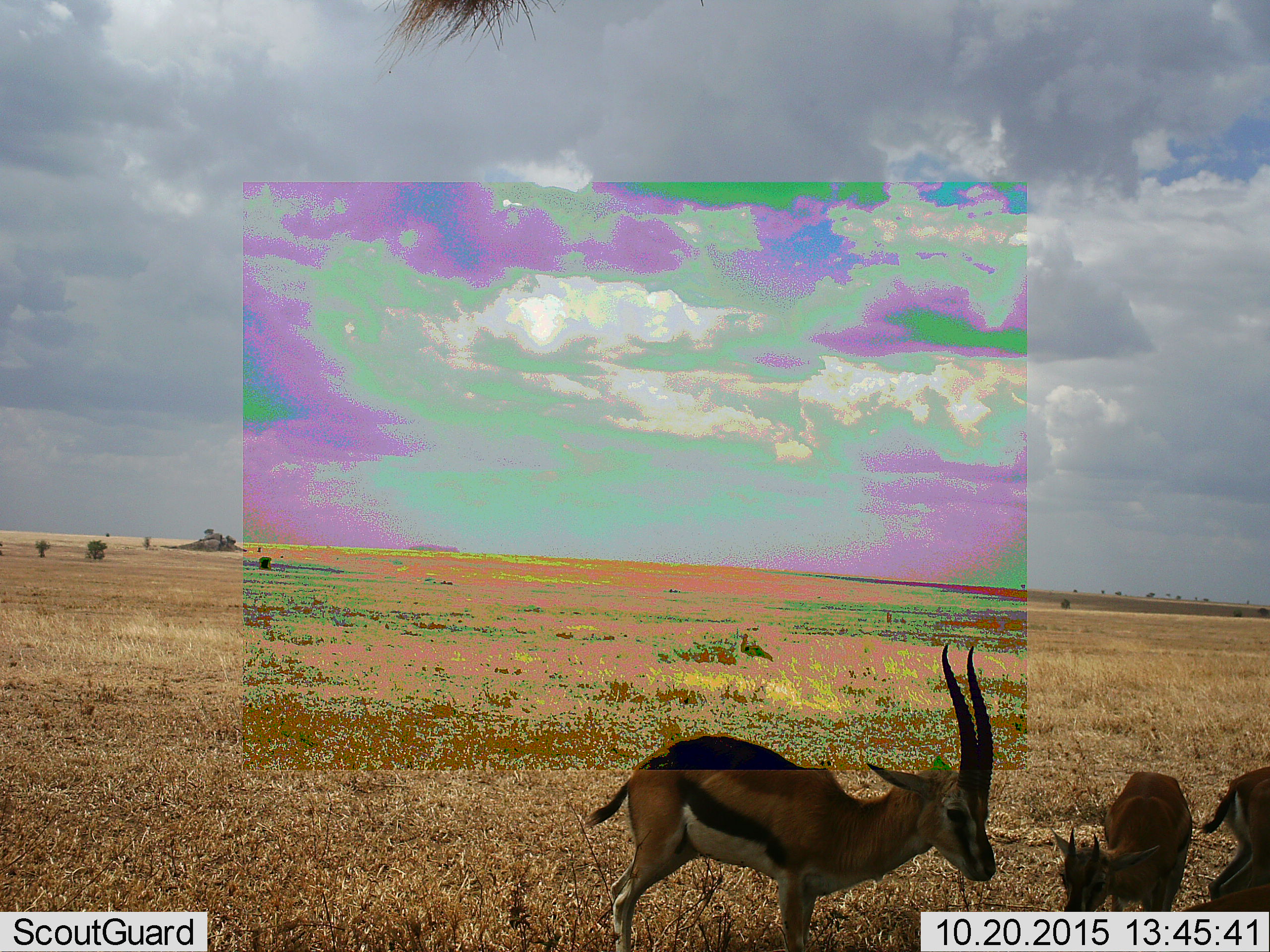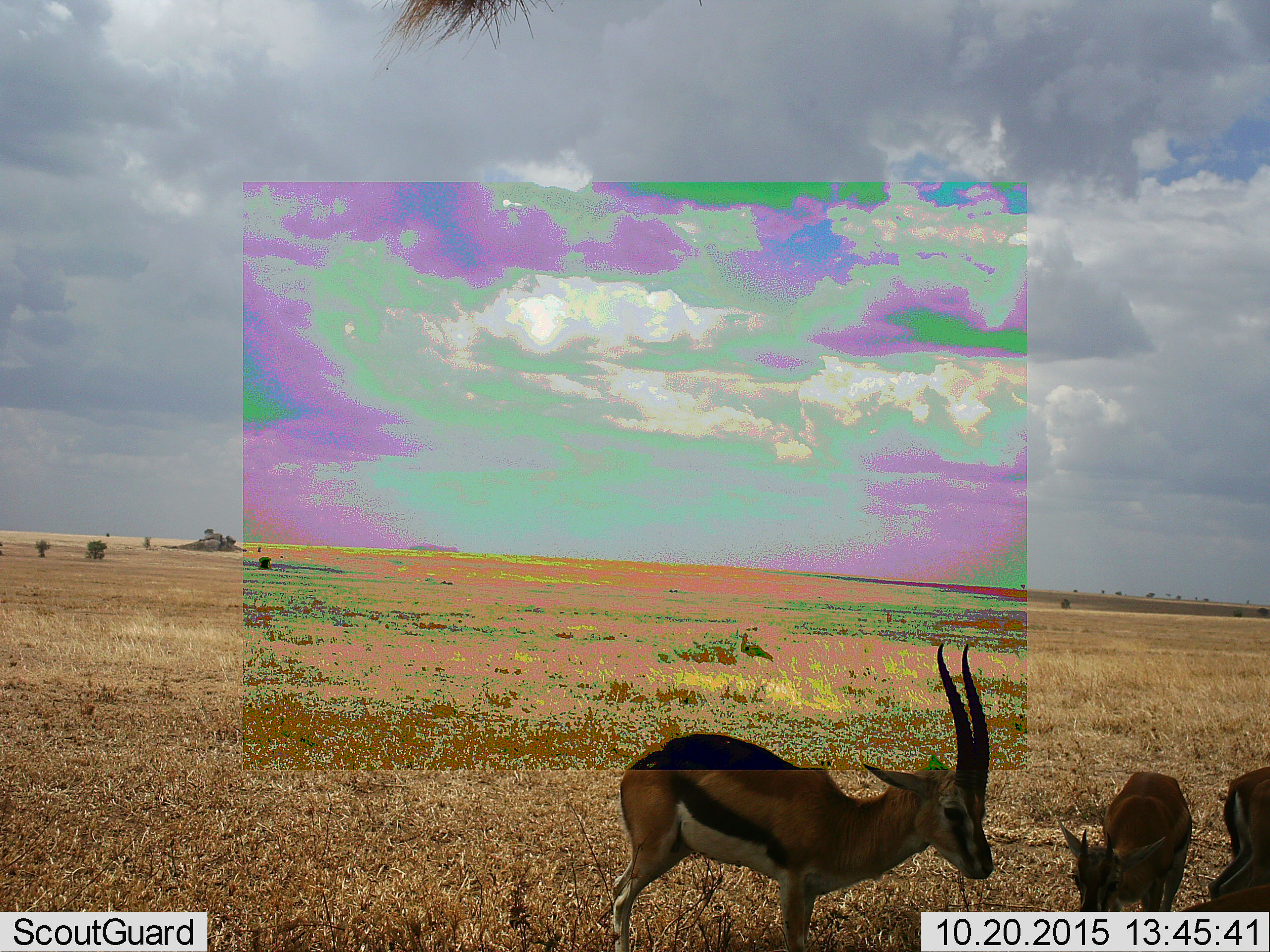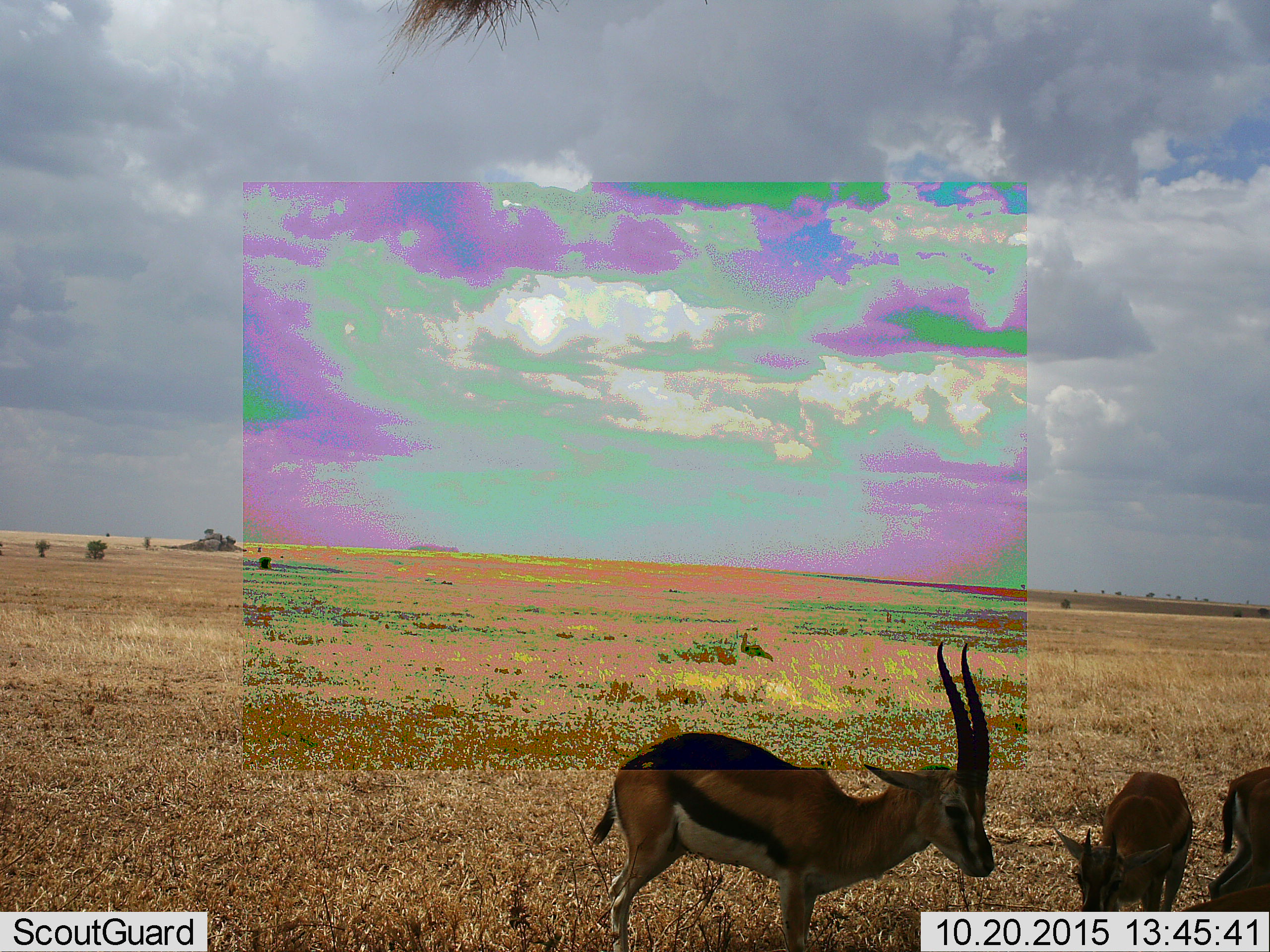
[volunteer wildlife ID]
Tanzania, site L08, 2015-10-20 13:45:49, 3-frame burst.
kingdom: Animalia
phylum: Chordata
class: Mammalia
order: Artiodactyla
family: Bovidae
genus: Eudorcas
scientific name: Eudorcas thomsonii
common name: thomson's gazelle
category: gazellethomsons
Gazellethomsons (thomson's gazelle) (Eudorcas thomsonii), count 3. Behavior (volunteer vote fractions): standing 100%, resting 0%, moving 12%, interacting 25%. Young present (vote fraction): 38%. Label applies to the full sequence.